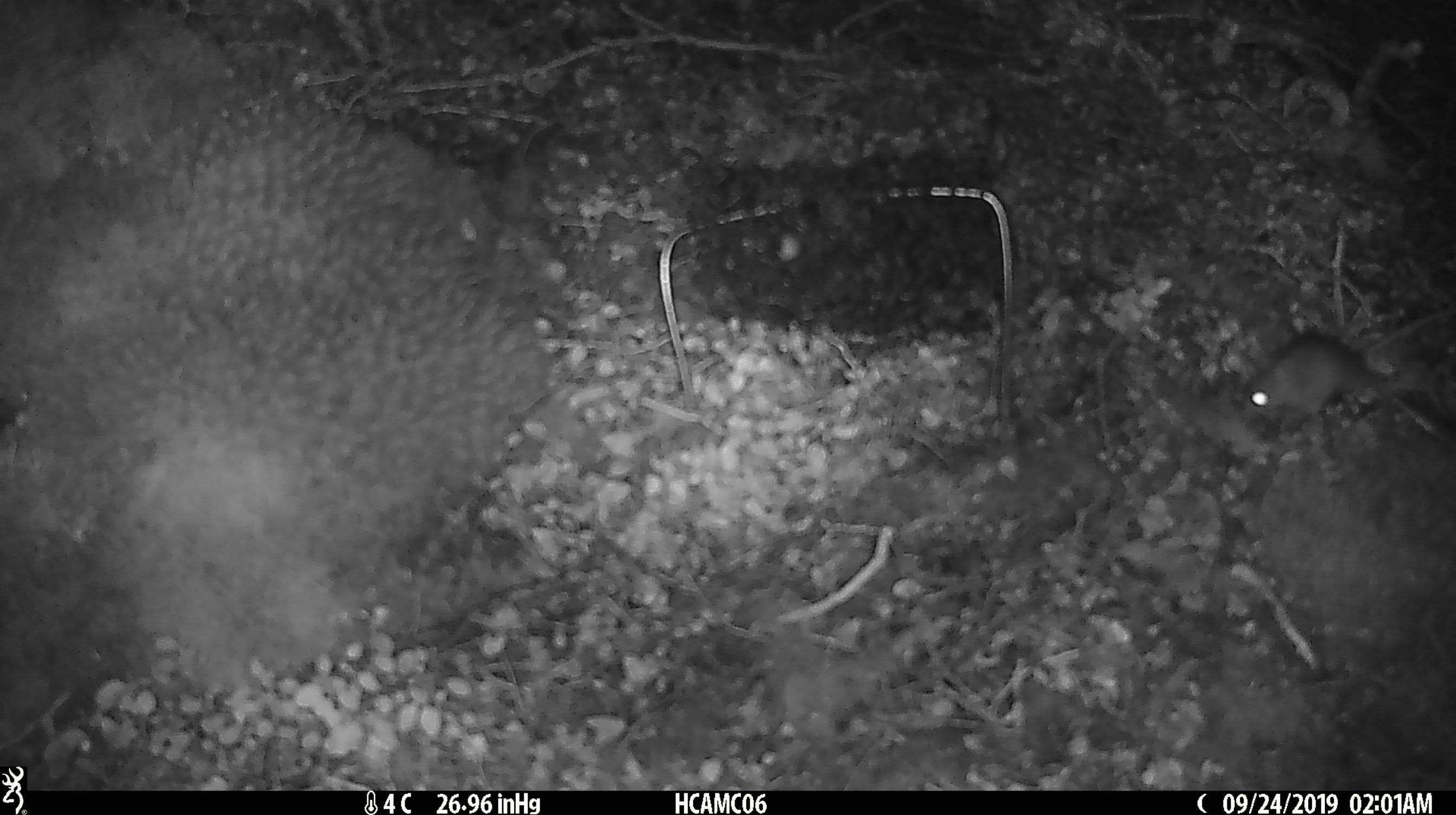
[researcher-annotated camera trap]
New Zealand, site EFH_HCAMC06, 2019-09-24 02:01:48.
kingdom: Animalia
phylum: Chordata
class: Mammalia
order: Rodentia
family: Muridae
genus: Mus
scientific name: Mus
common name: mouse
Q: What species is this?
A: Mouse (Mus).